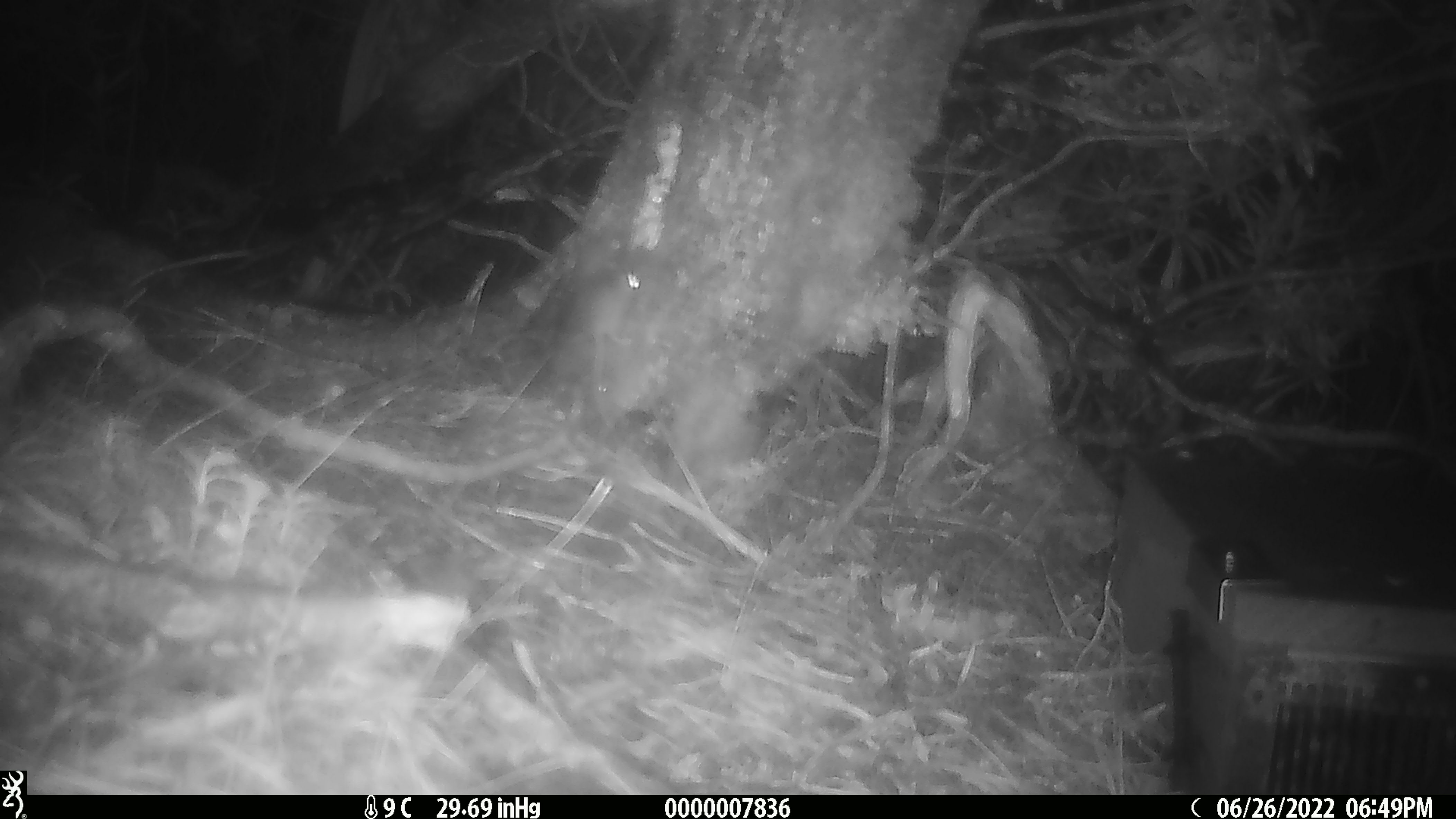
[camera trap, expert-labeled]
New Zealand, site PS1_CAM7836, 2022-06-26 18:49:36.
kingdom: Animalia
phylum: Chordata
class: Mammalia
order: Rodentia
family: Muridae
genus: Mus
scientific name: Mus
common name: mouse